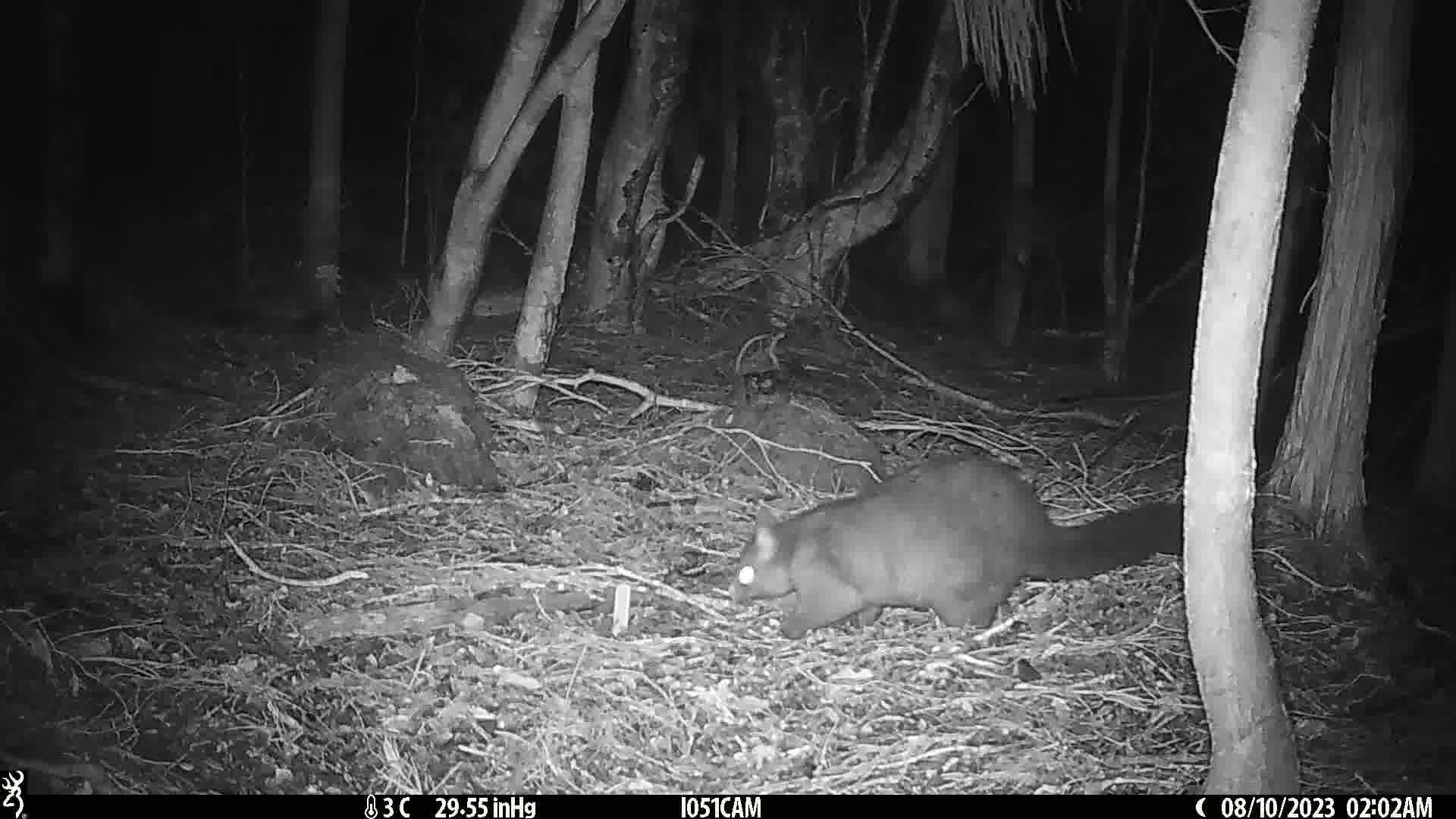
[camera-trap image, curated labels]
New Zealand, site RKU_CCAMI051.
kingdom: Animalia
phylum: Chordata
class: Mammalia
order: Diprotodontia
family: Phalangeridae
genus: Trichosurus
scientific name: Trichosurus vulpecula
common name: common brushtail possum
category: possum